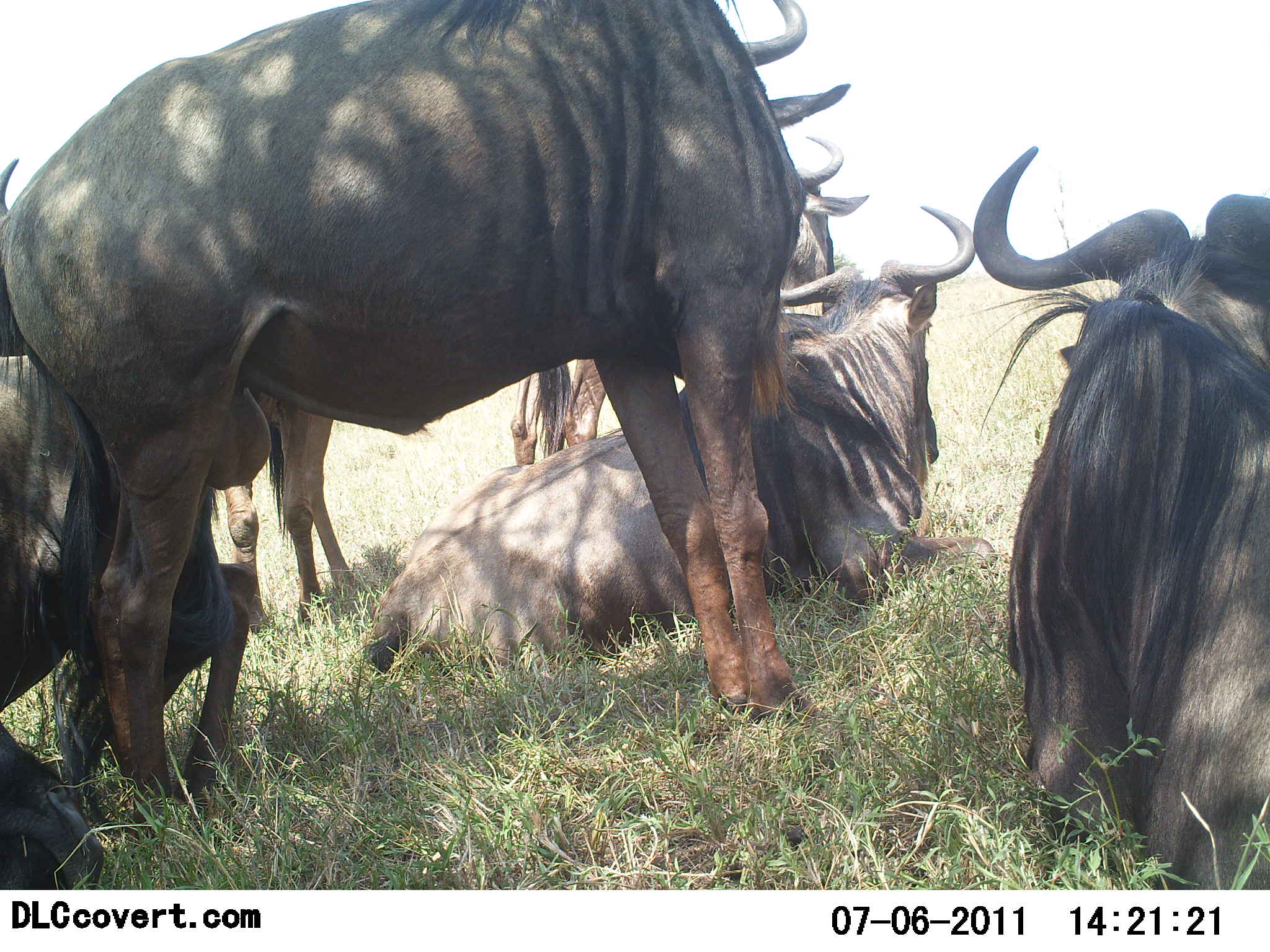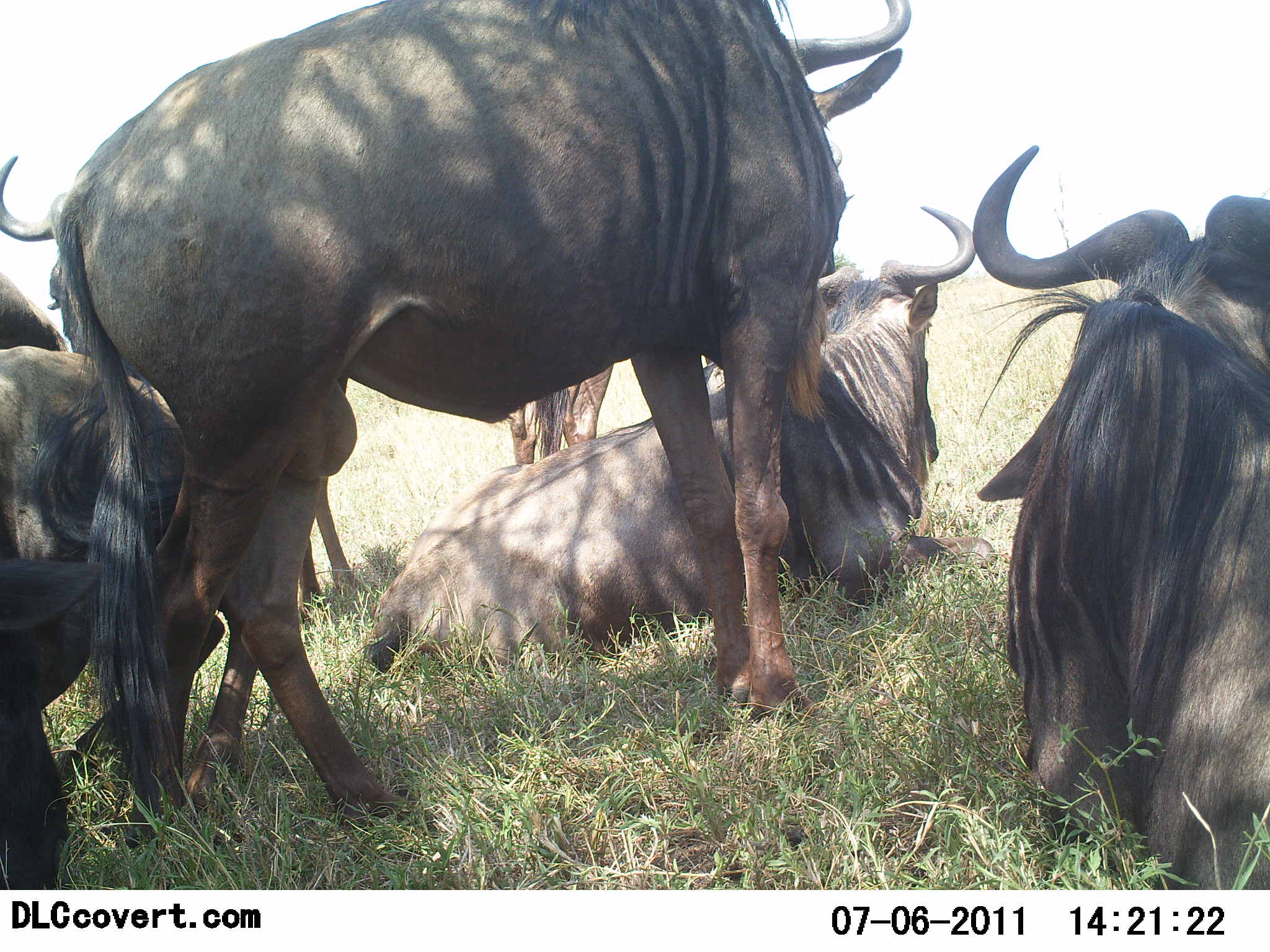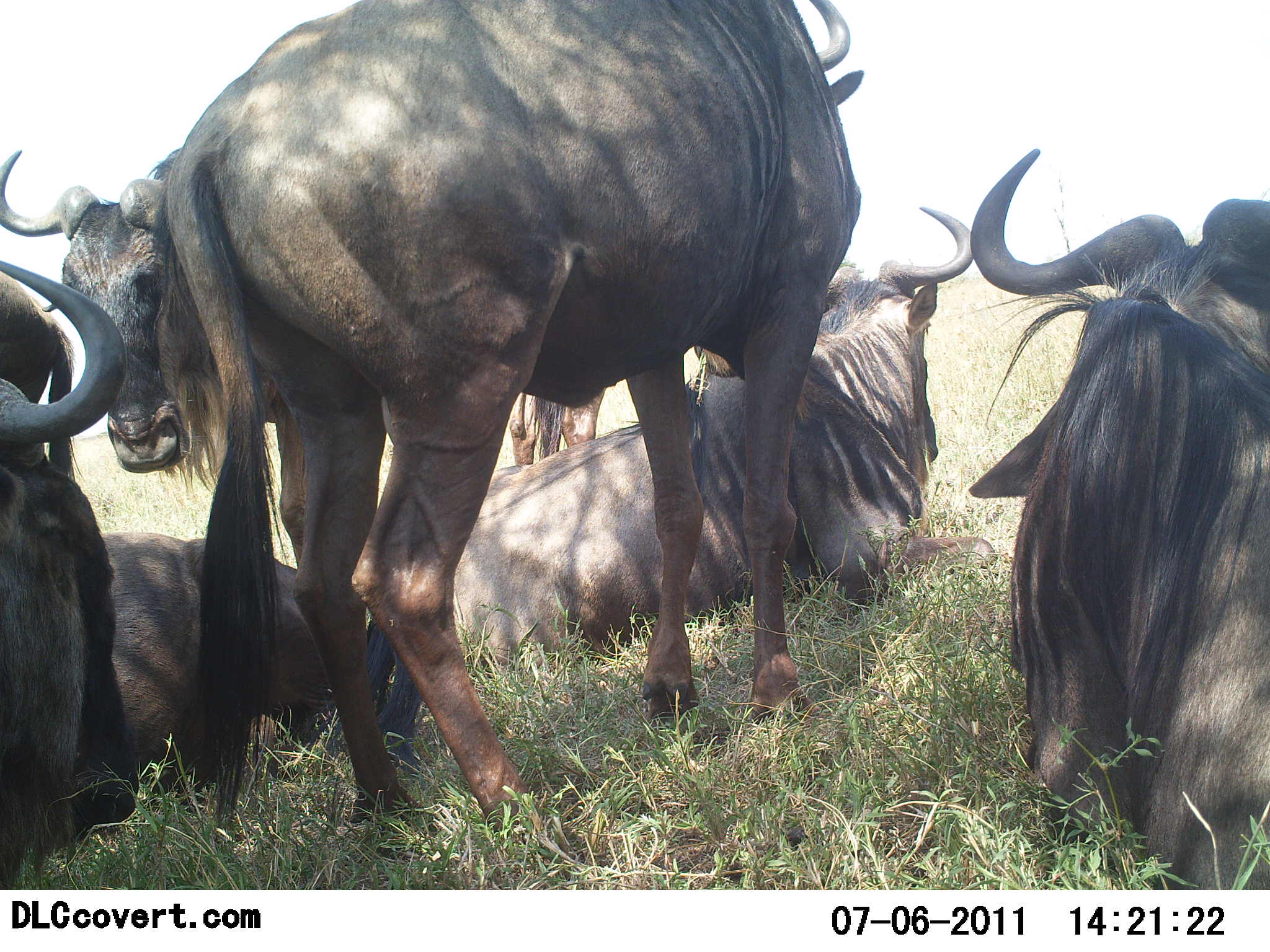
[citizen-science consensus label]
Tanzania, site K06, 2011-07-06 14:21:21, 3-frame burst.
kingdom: Animalia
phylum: Chordata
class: Mammalia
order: Artiodactyla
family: Bovidae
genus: Connochaetes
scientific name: Connochaetes taurinus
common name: blue wildebeest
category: wildebeest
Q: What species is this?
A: Wildebeest (blue wildebeest) (Connochaetes taurinus).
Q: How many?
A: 6.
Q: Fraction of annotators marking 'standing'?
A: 79%.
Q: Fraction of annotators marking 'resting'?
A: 93%.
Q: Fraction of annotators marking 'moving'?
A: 14%.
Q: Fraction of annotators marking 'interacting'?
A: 0%.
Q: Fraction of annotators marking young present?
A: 0%.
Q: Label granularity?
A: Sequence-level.